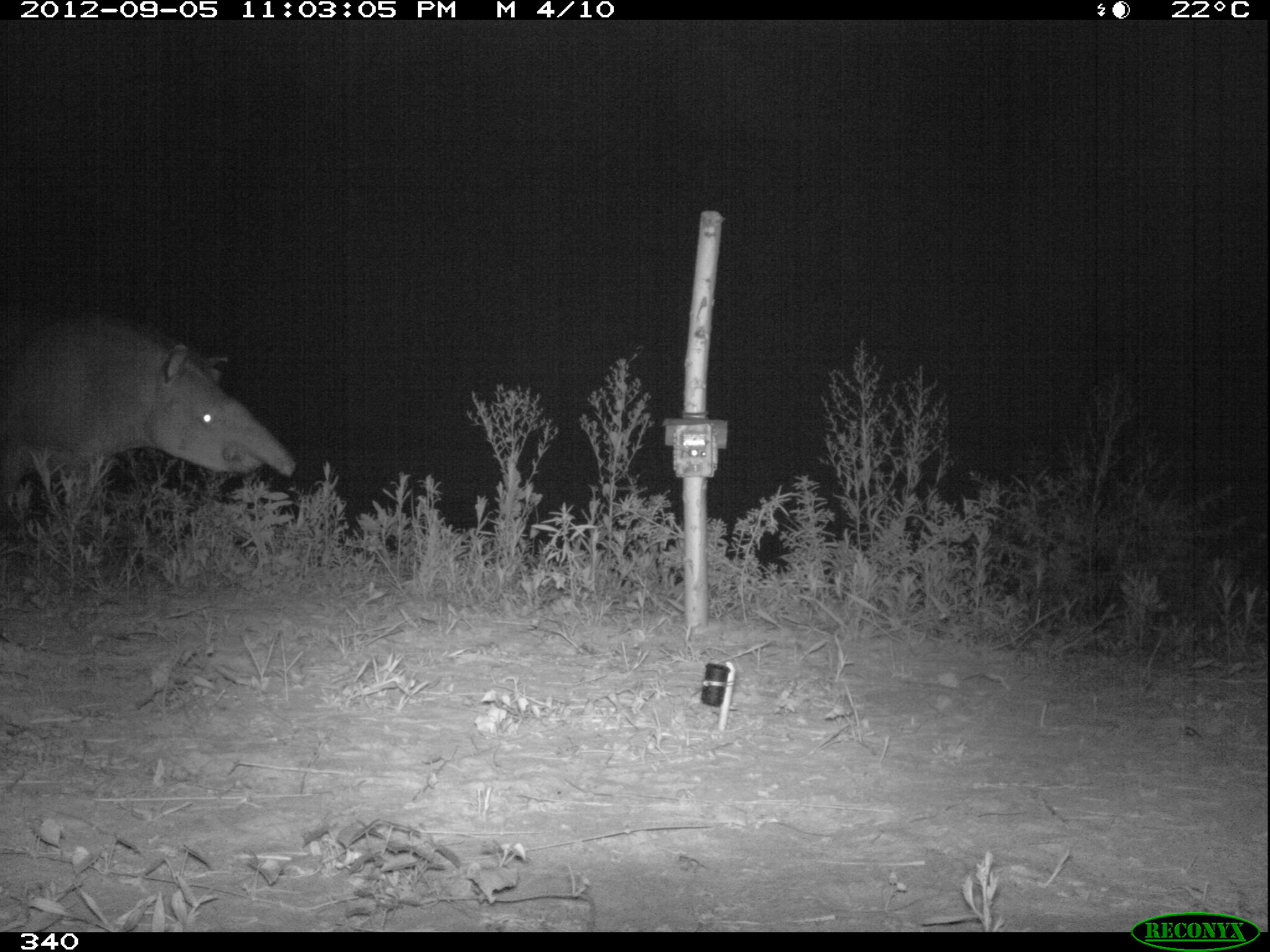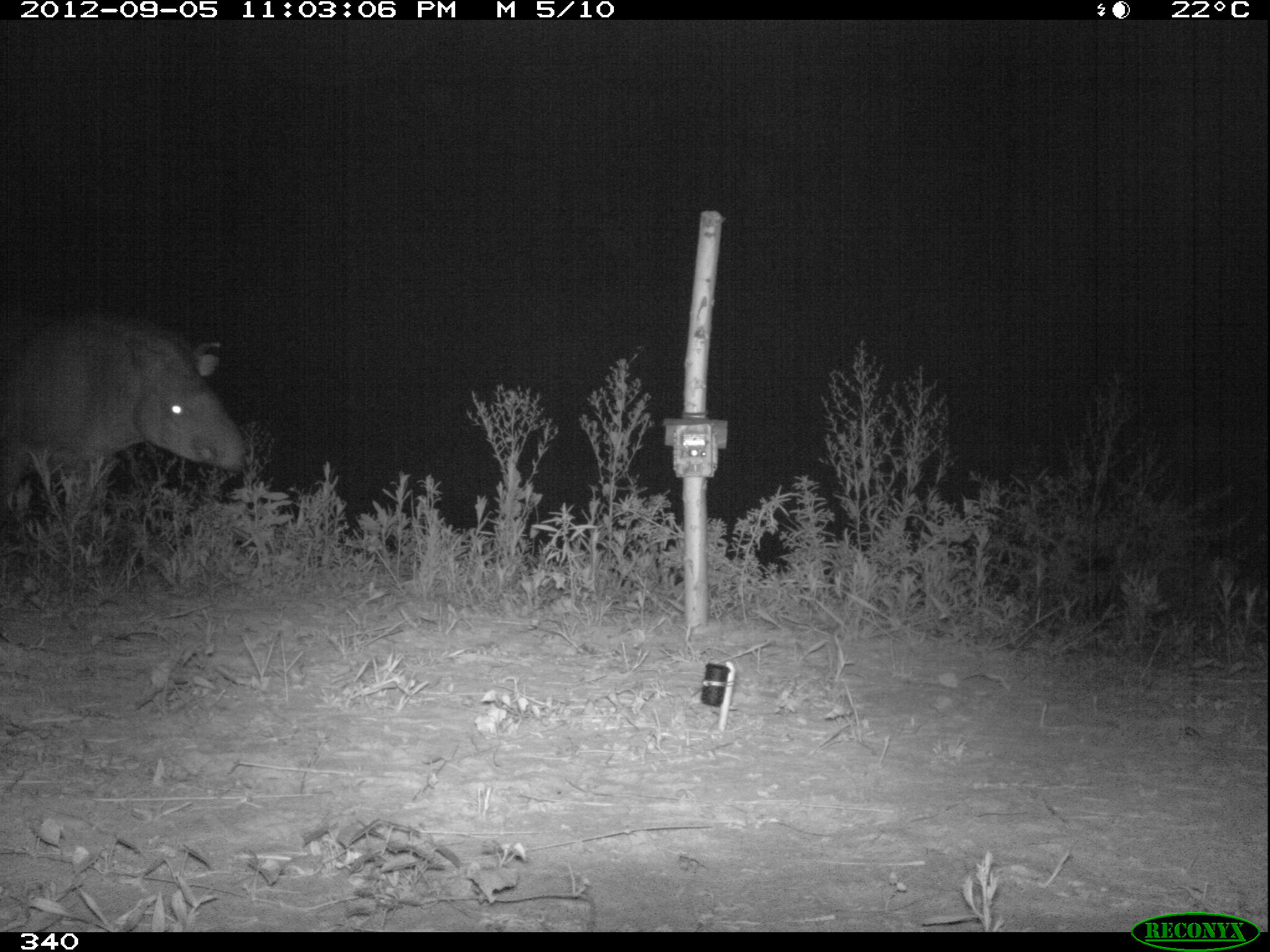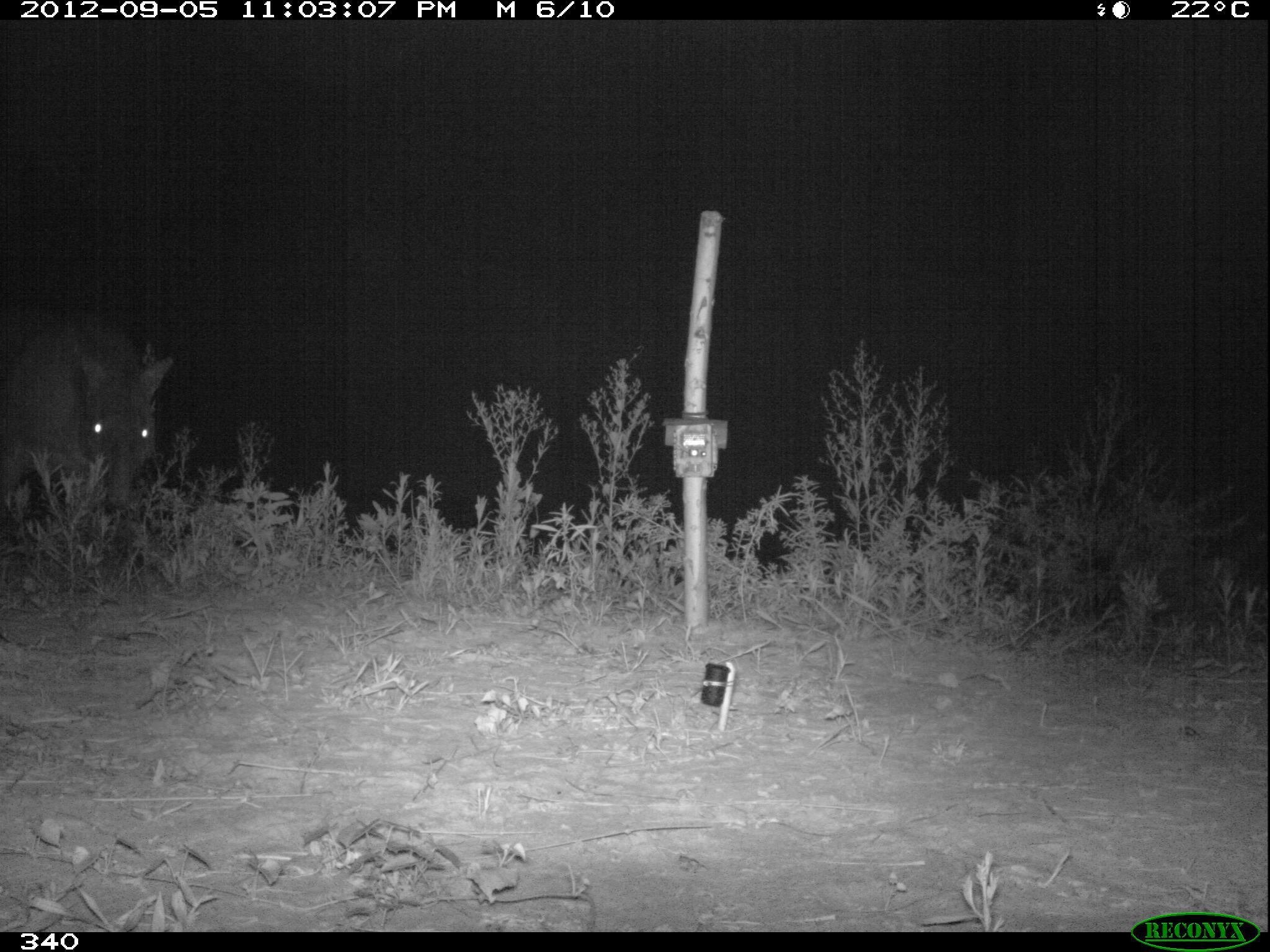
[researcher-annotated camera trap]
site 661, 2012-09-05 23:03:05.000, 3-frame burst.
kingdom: Animalia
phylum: Chordata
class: Mammalia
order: Perissodactyla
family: Tapiridae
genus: Tapirus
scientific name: Tapirus terrestris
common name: south american tapir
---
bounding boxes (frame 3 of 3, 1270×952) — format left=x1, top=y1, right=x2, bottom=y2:
tapirus terrestris: left=0, top=300, right=173, bottom=524